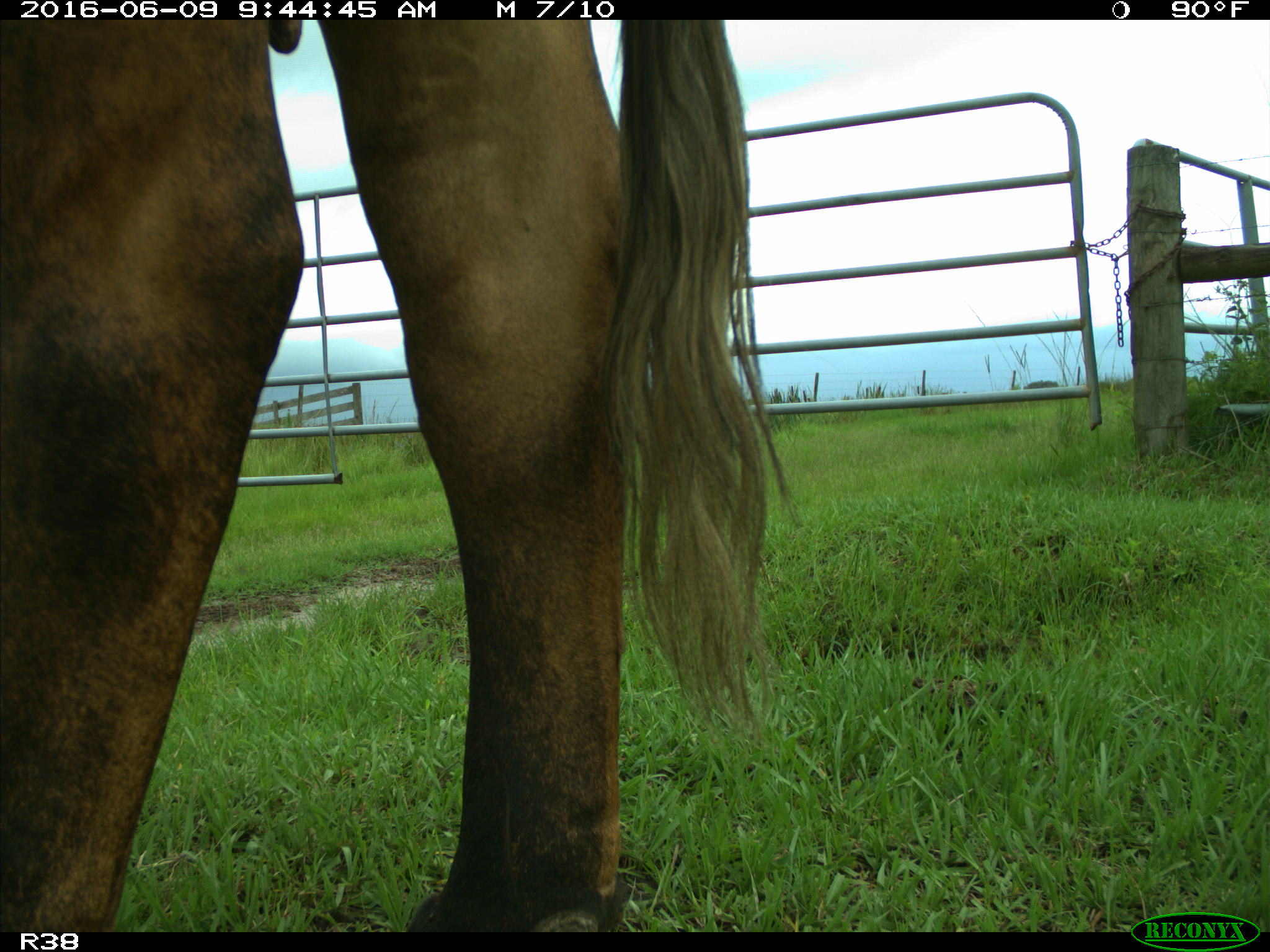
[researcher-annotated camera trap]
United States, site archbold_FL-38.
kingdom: Animalia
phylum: Chordata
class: Mammalia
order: Artiodactyla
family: Bovidae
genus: Bos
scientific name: Bos taurus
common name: domestic cow